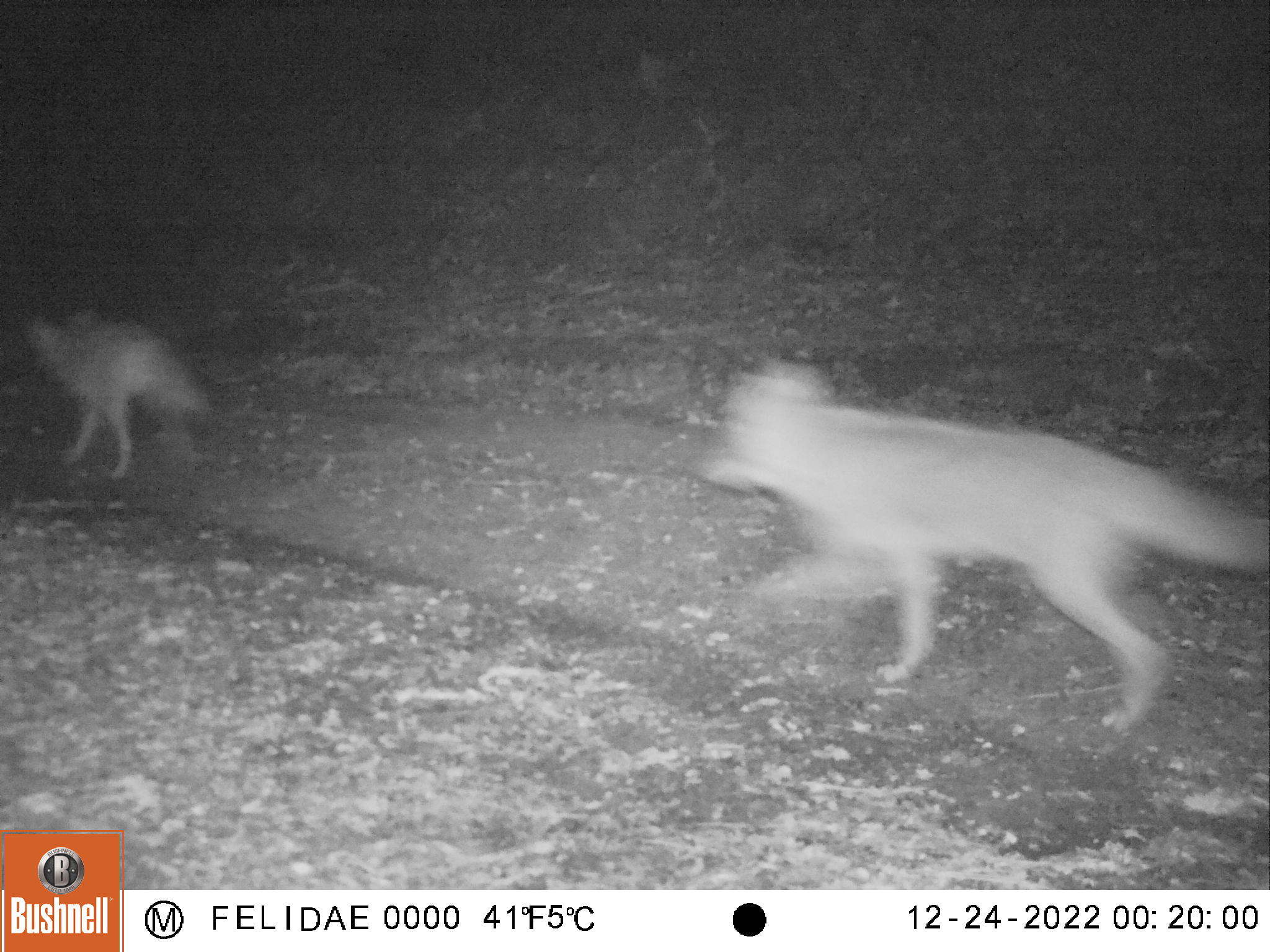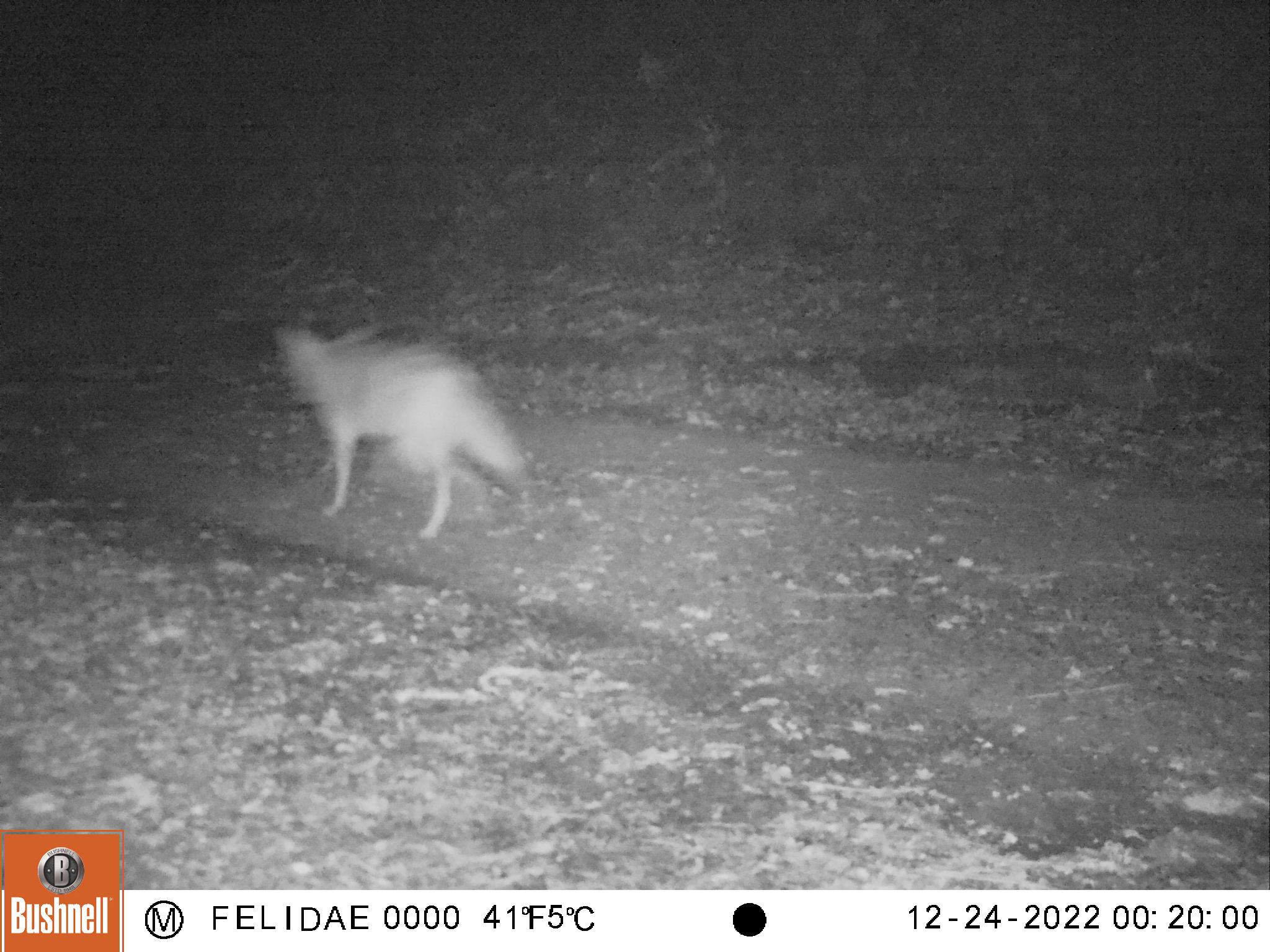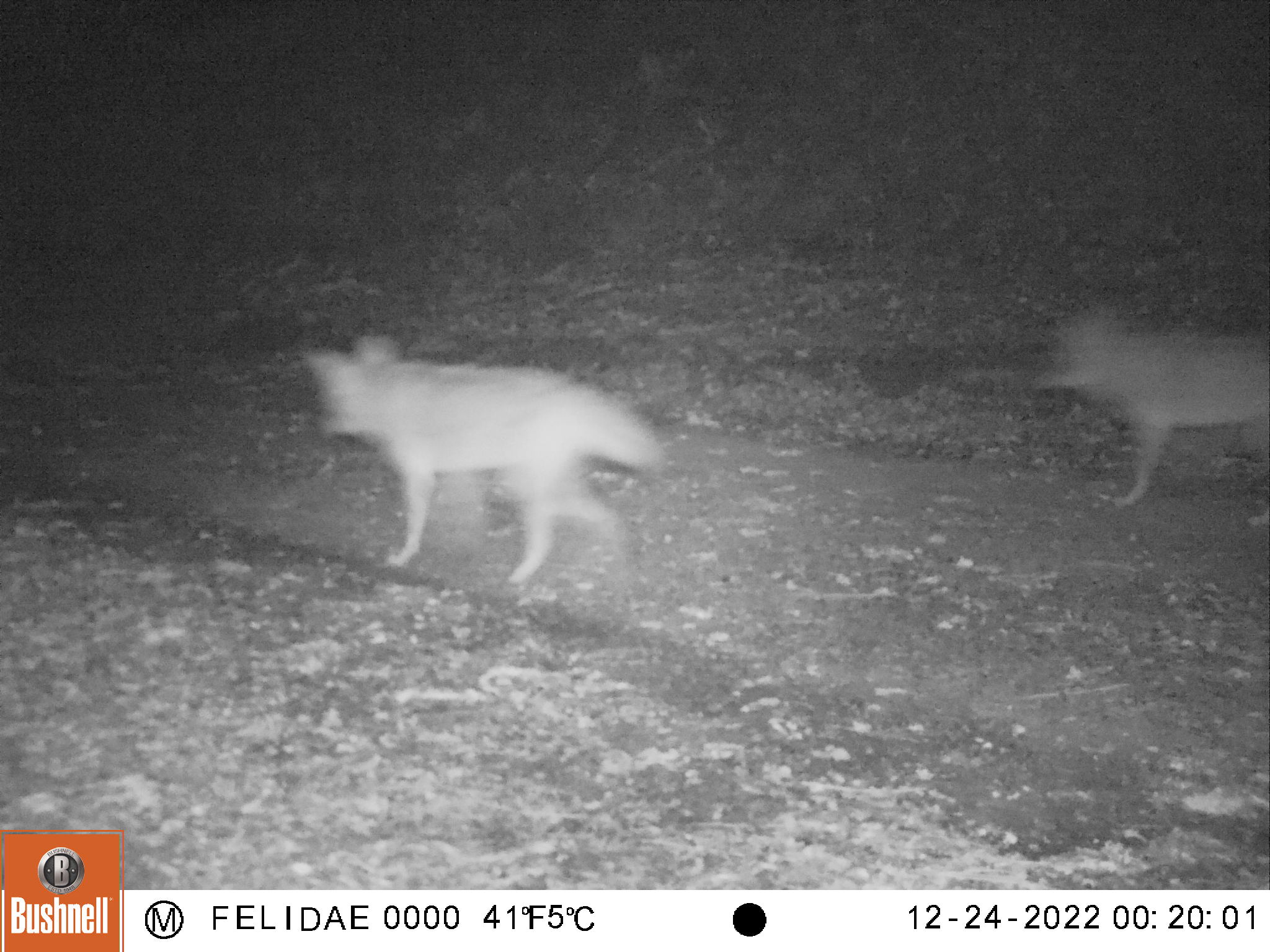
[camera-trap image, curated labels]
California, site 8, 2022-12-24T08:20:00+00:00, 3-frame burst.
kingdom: Animalia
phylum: Chordata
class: Mammalia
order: Carnivora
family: Canidae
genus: Canis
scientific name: Canis latrans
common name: coyote